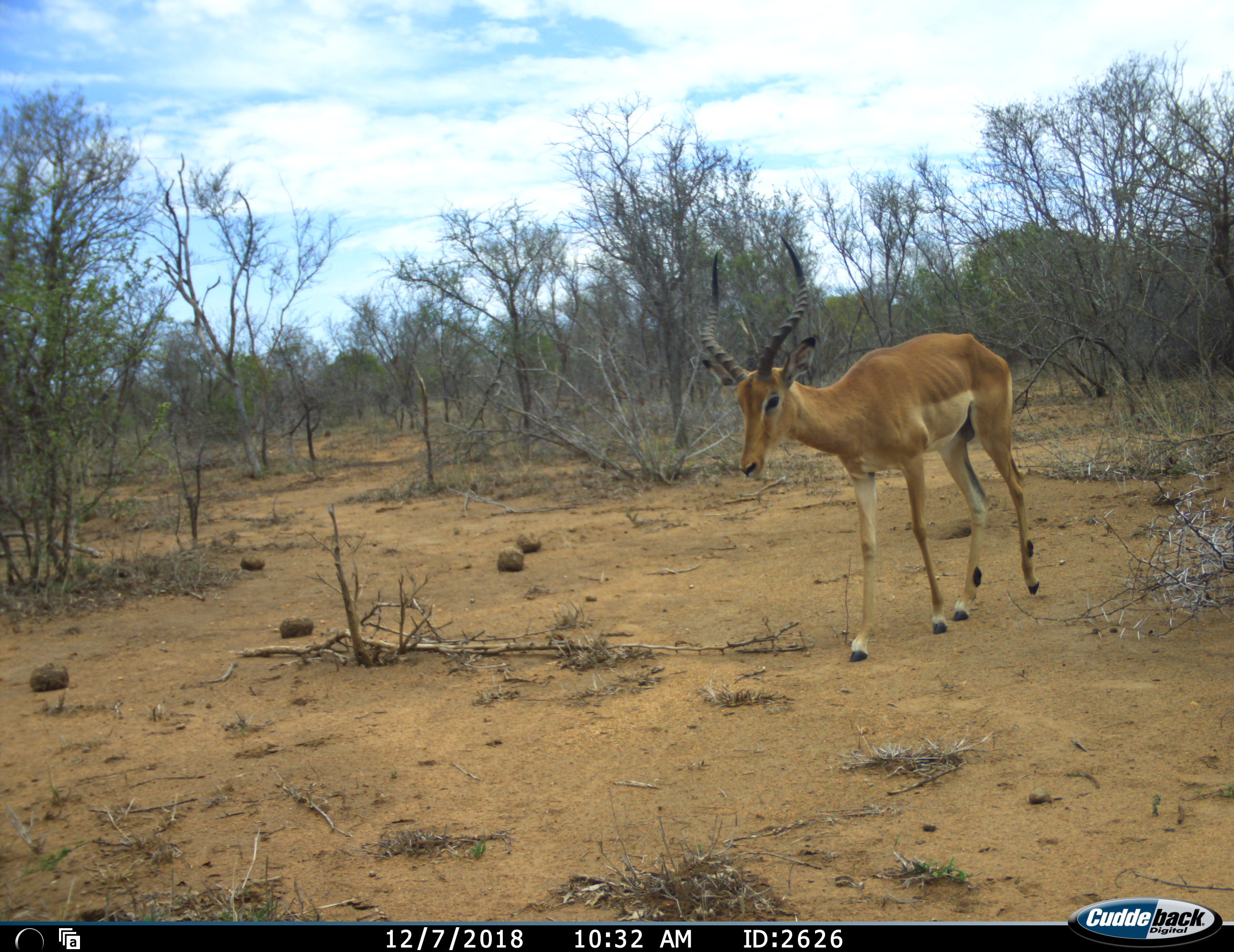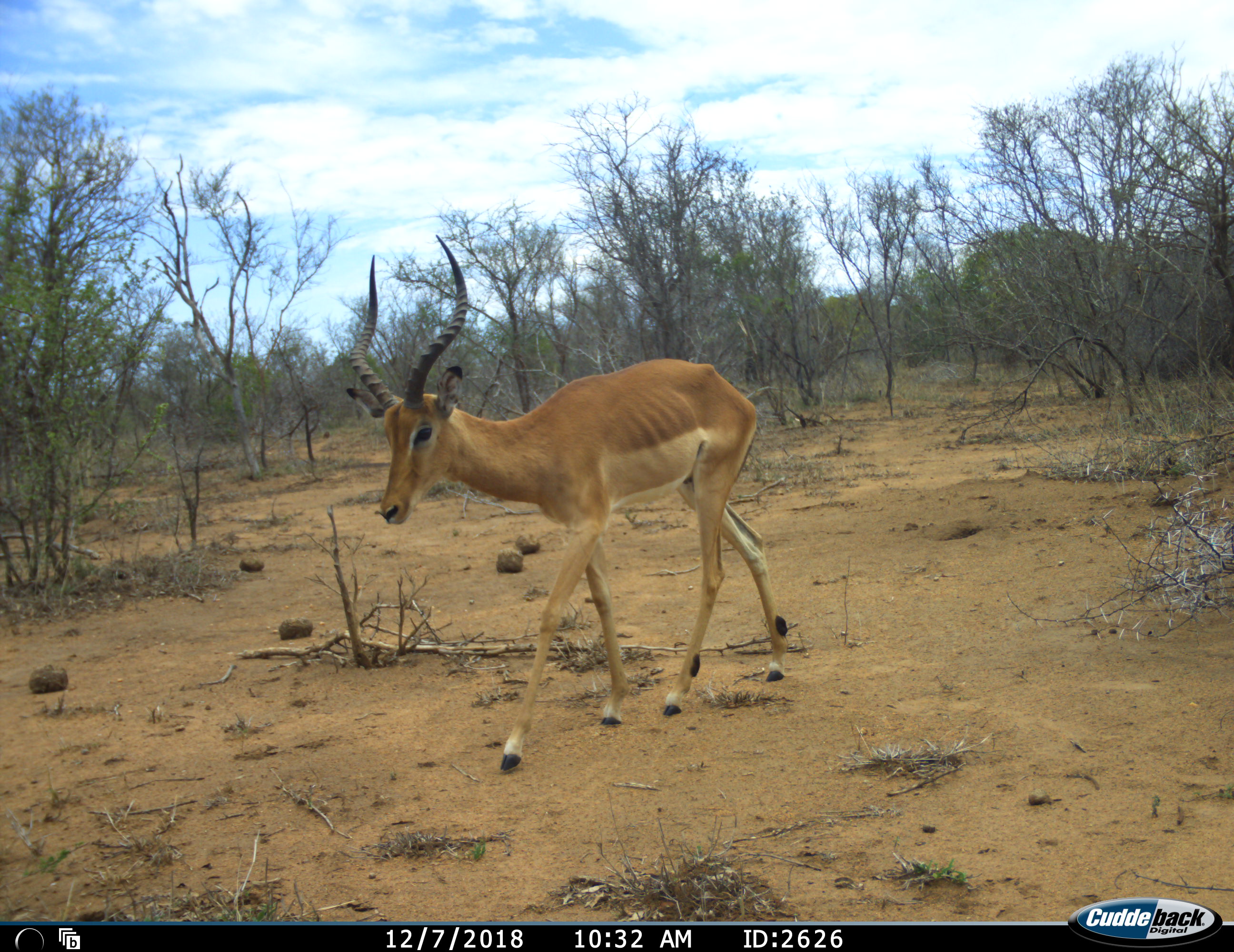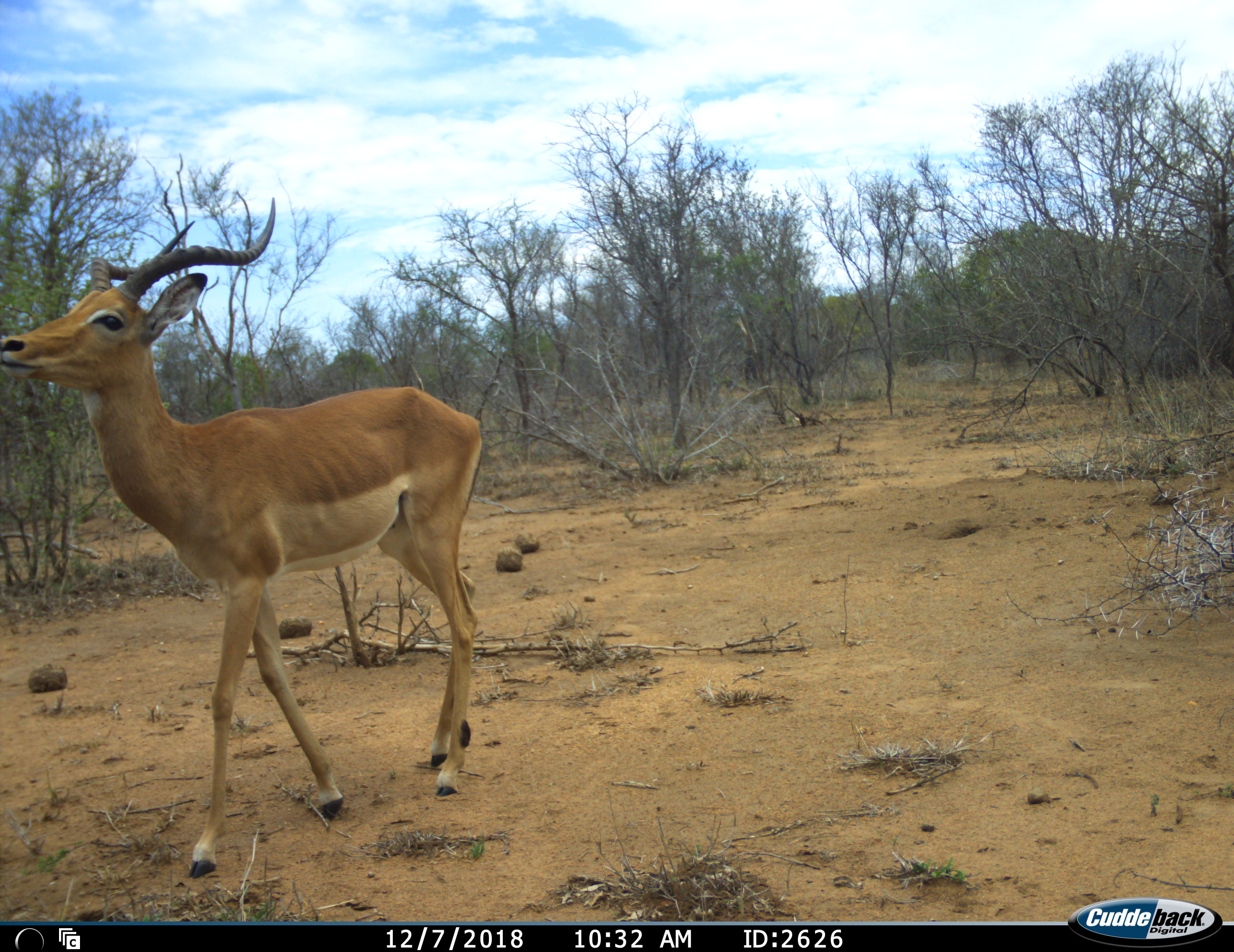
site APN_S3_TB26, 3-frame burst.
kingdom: Animalia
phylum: Chordata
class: Mammalia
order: Artiodactyla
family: Bovidae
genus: Aepyceros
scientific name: Aepyceros melampus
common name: impala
Impala (Aepyceros melampus), count 1. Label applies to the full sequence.